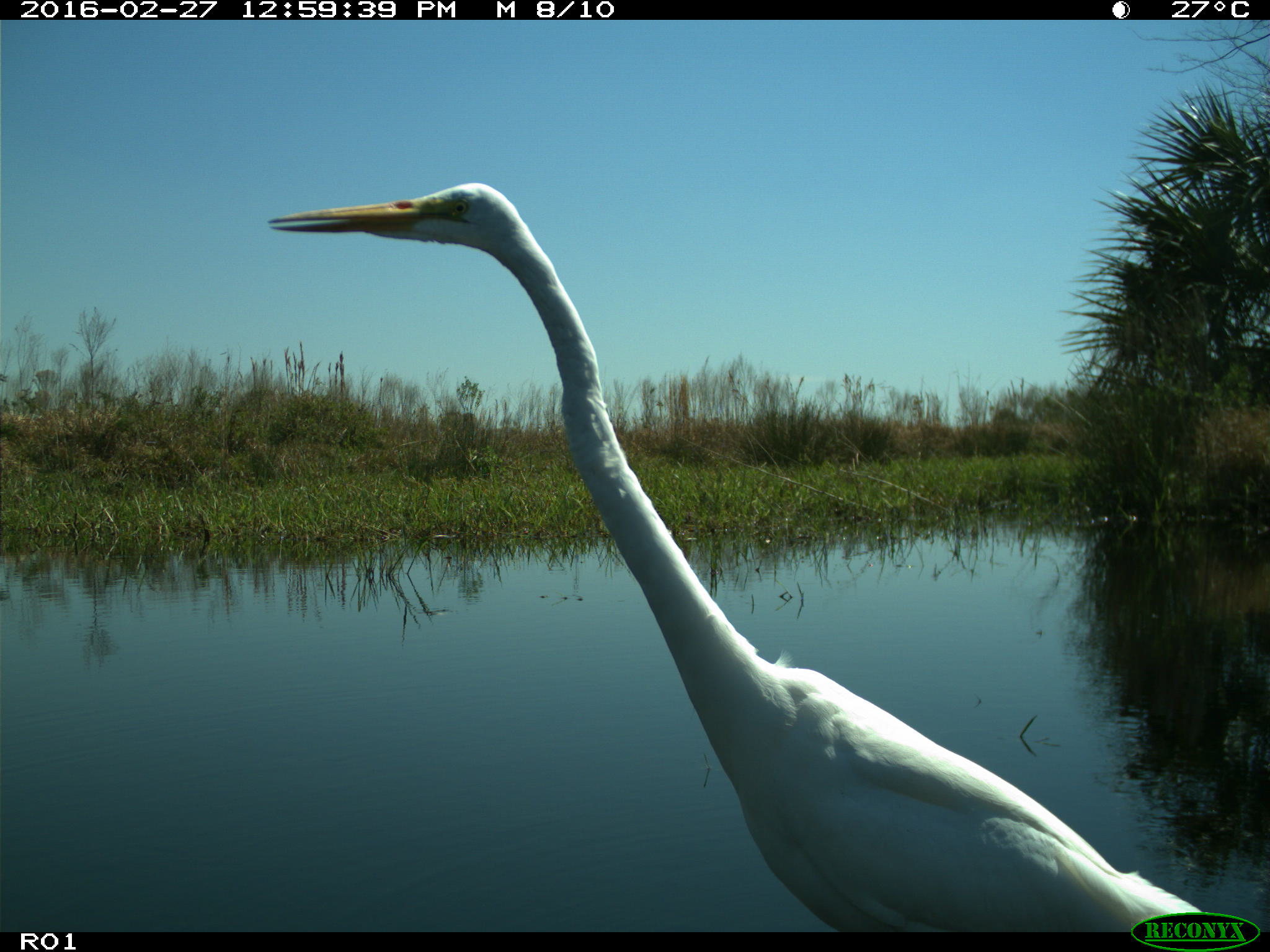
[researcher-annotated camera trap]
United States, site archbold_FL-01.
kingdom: Animalia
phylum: Chordata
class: Aves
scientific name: Aves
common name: birds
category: unidentified bird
Unidentified bird (birds) (Aves).